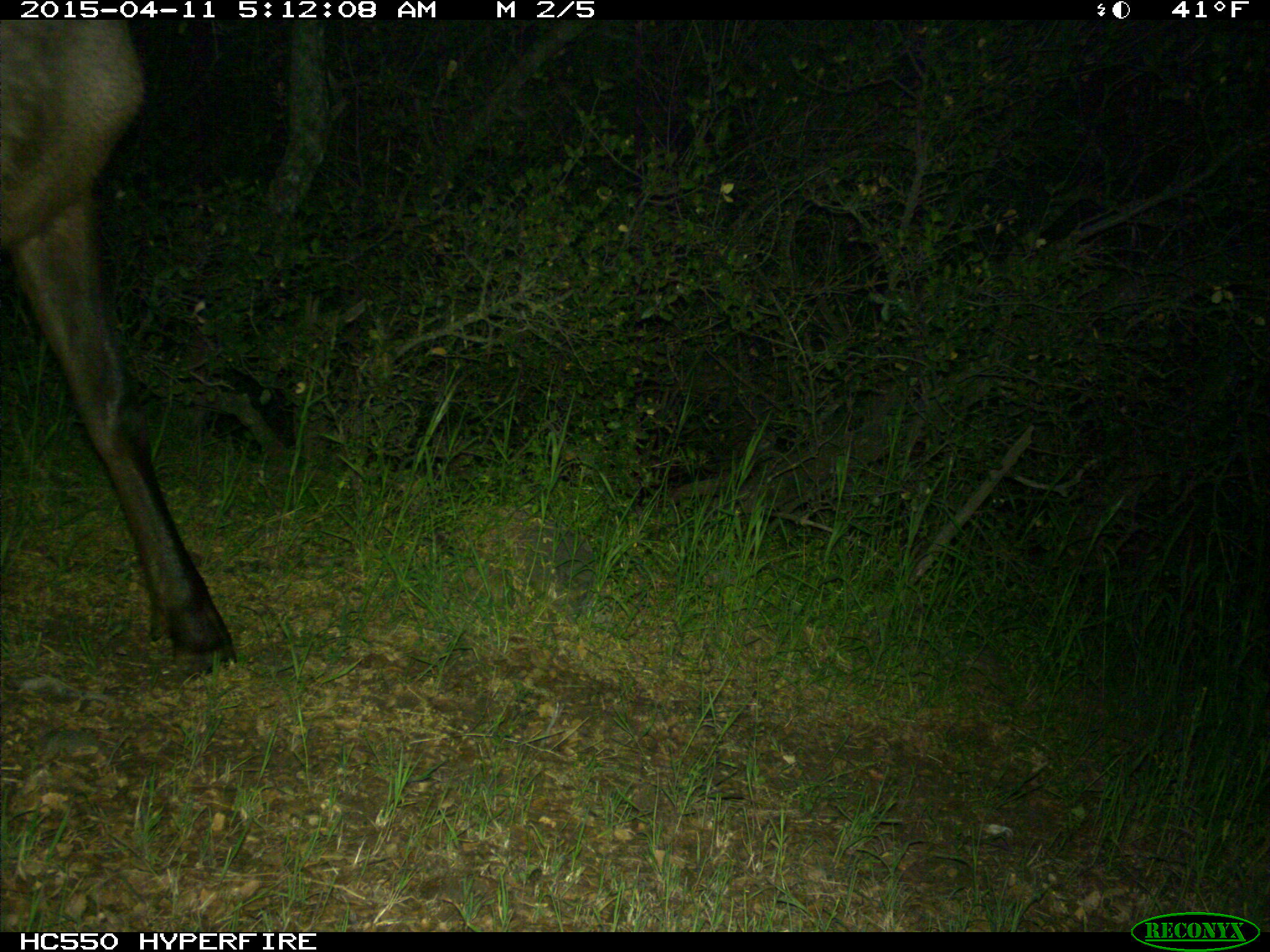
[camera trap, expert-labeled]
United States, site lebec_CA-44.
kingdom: Animalia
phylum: Chordata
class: Mammalia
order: Artiodactyla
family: Cervidae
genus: Cervus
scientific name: Cervus canadensis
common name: elk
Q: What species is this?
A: Cervus canadensis (elk).